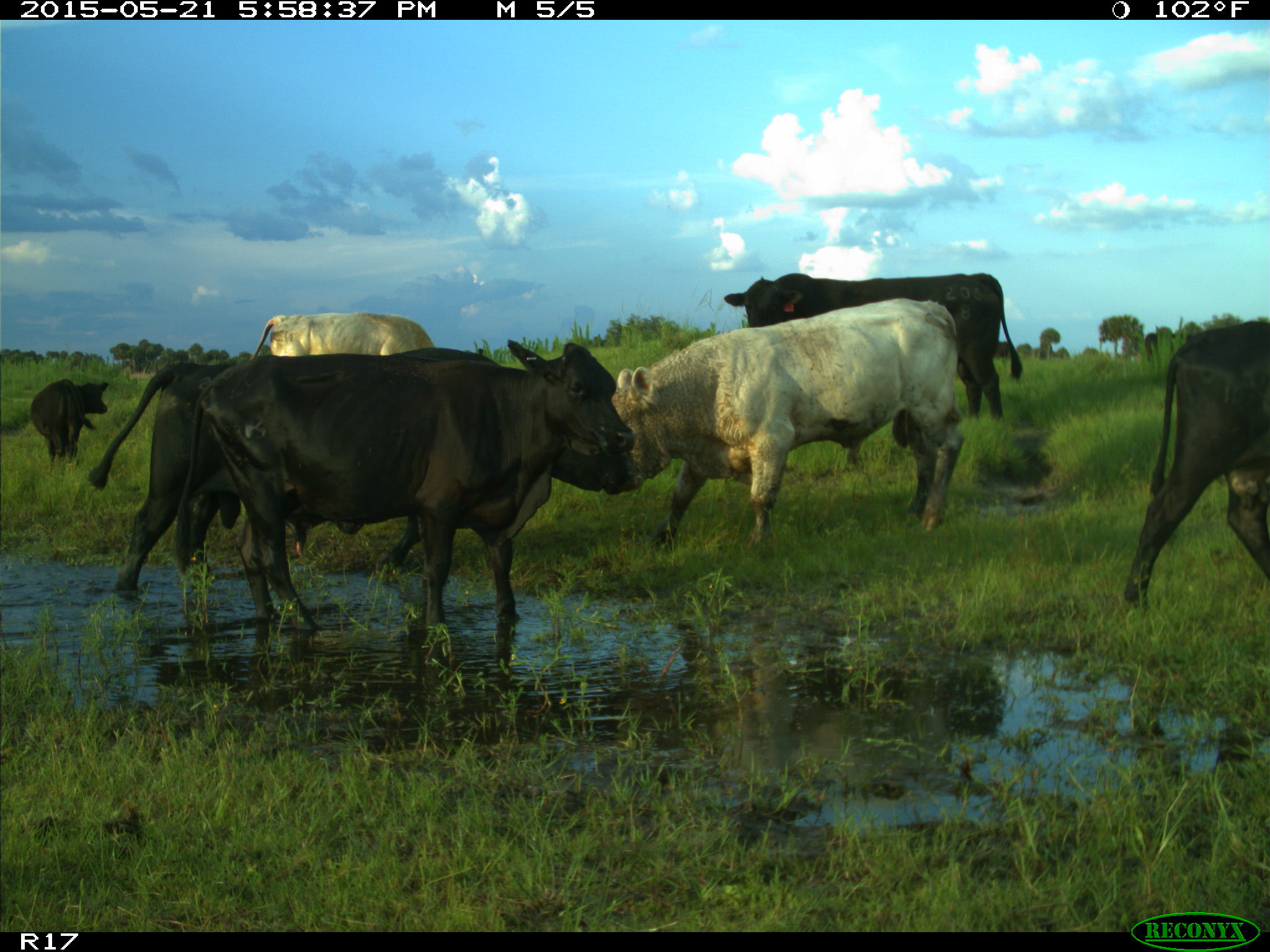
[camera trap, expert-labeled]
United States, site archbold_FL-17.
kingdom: Animalia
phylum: Chordata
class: Mammalia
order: Artiodactyla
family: Bovidae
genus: Bos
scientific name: Bos taurus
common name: domestic cow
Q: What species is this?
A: Bos taurus (domestic cow).